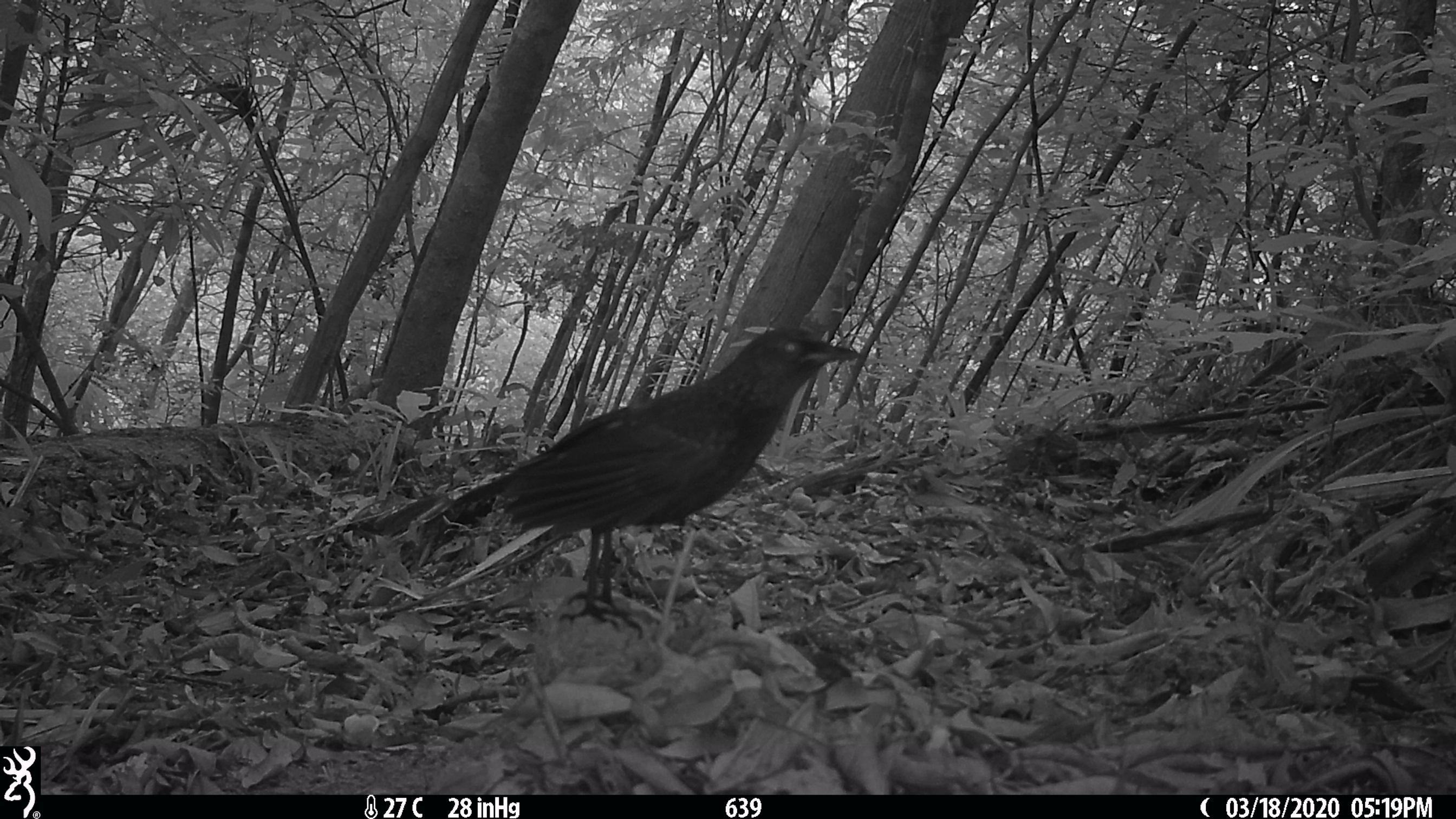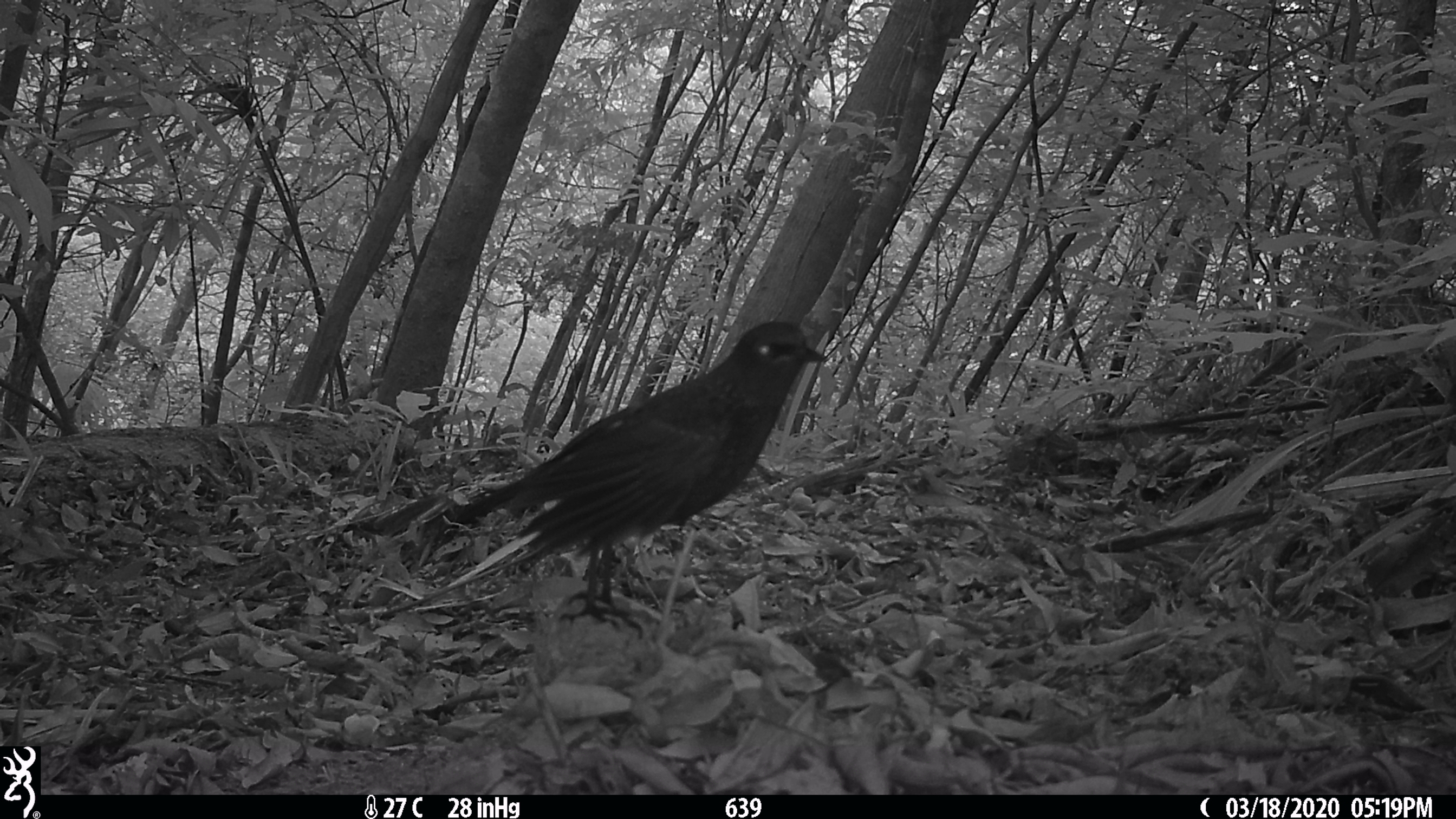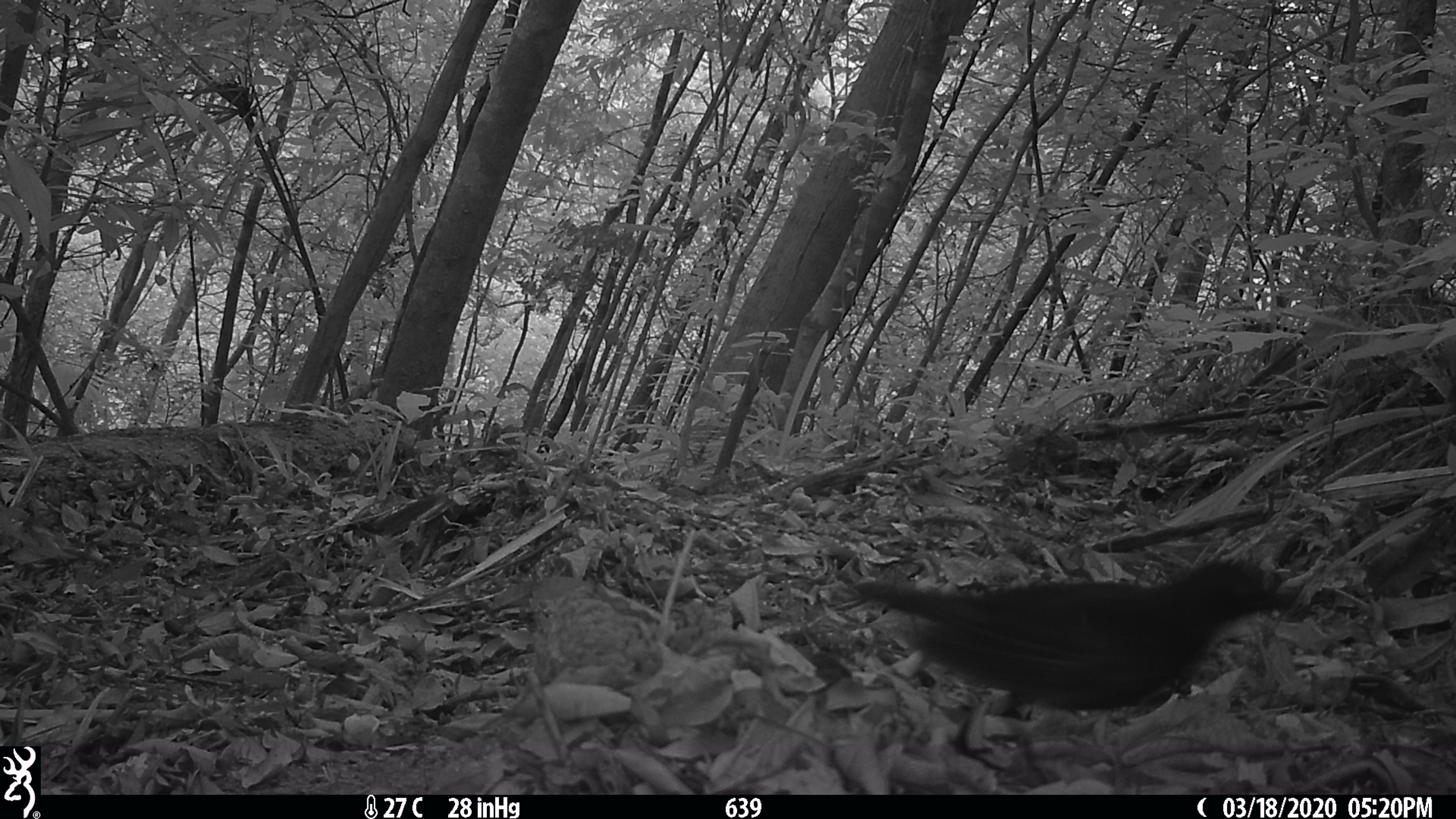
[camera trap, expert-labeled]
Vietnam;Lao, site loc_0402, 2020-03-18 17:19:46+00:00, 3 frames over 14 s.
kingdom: Animalia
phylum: Chordata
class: Aves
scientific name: Aves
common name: bird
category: unidentified bird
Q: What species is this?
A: Unidentified bird (bird) (Aves).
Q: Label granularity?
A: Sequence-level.